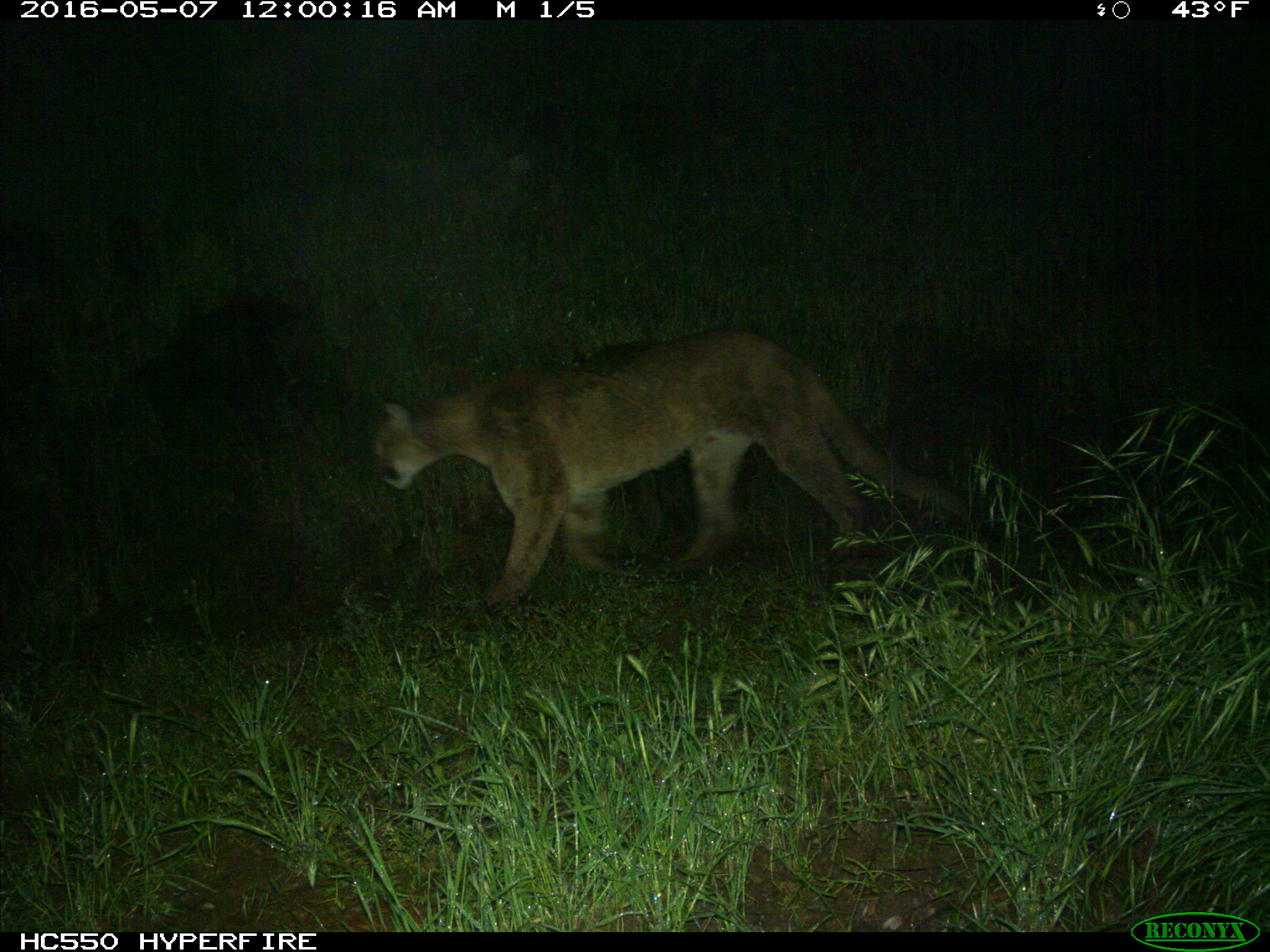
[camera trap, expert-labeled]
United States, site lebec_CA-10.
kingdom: Animalia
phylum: Chordata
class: Mammalia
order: Carnivora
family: Felidae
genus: Puma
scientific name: Puma concolor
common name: mountain lion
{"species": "Puma concolor (mountain lion)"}